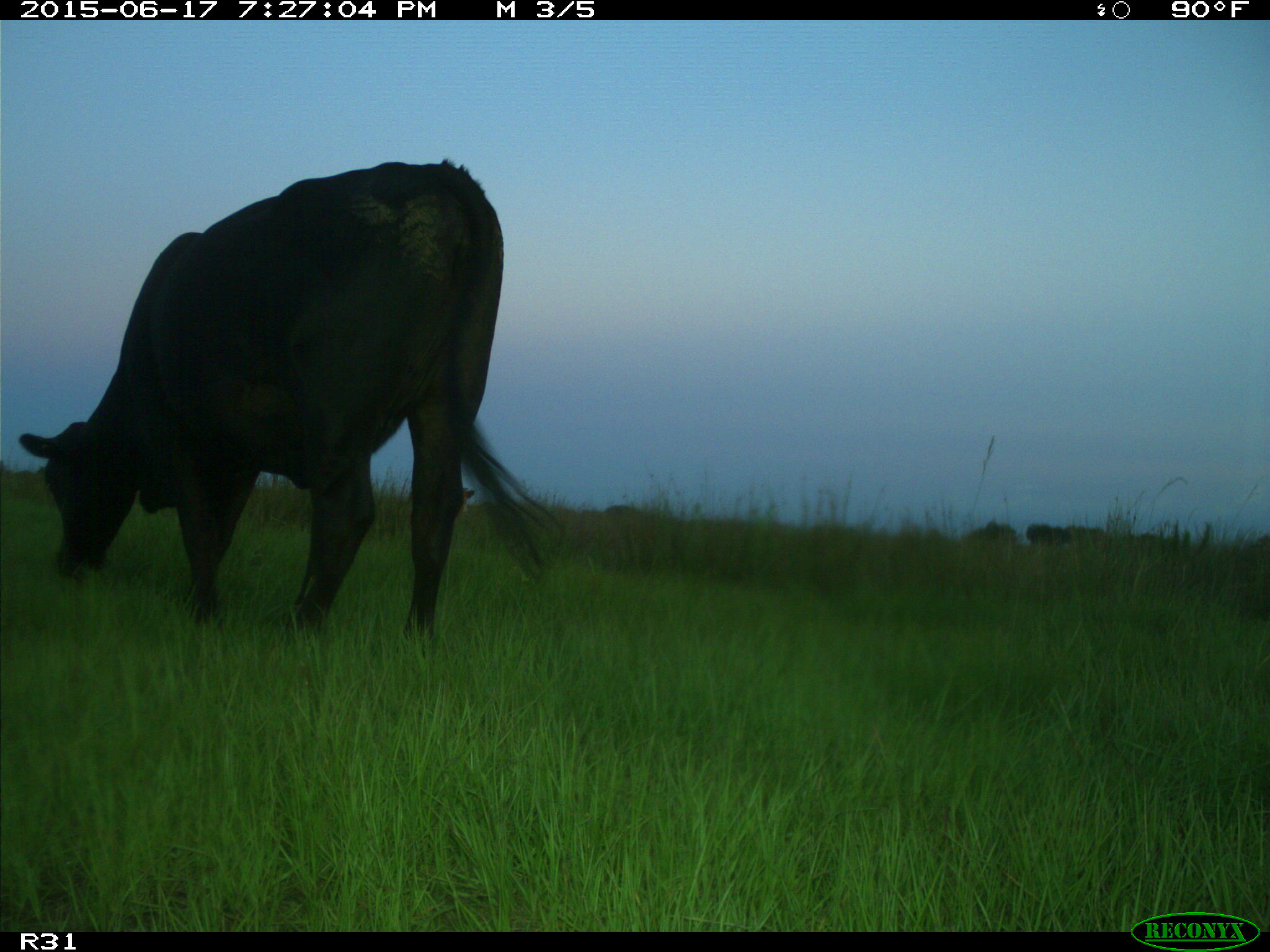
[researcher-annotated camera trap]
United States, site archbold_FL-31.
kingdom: Animalia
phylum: Chordata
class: Mammalia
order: Artiodactyla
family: Bovidae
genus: Bos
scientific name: Bos taurus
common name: domestic cow